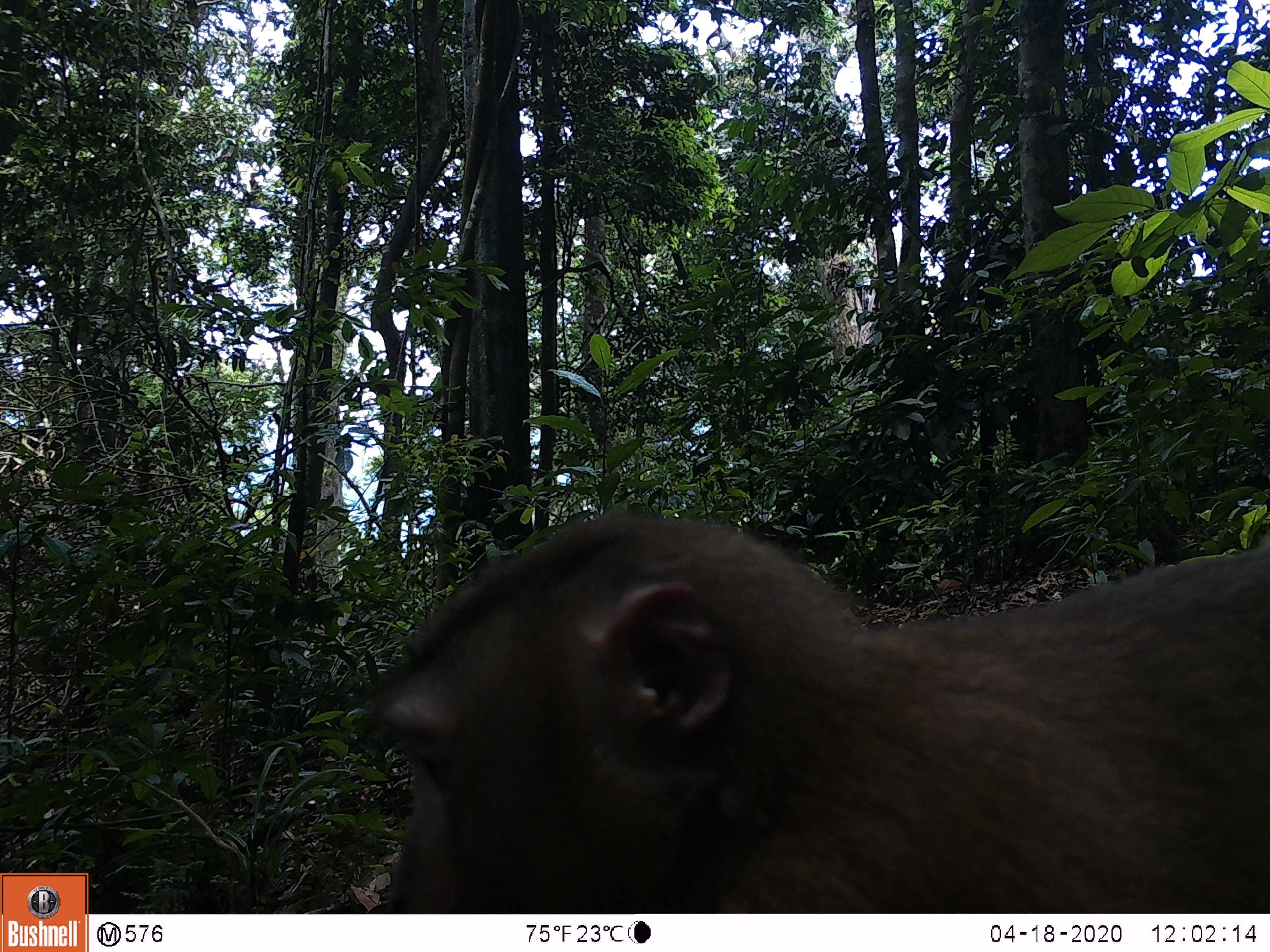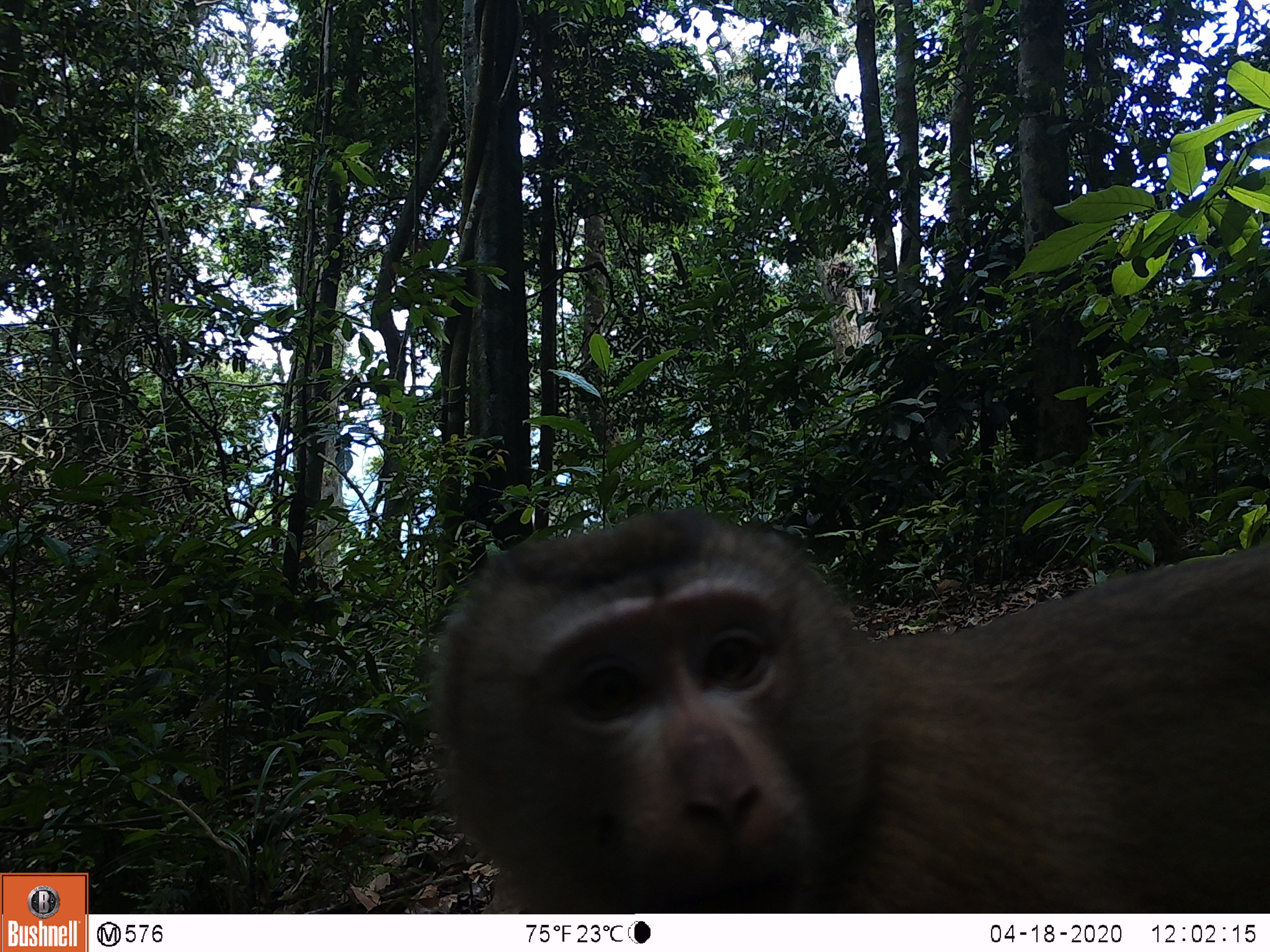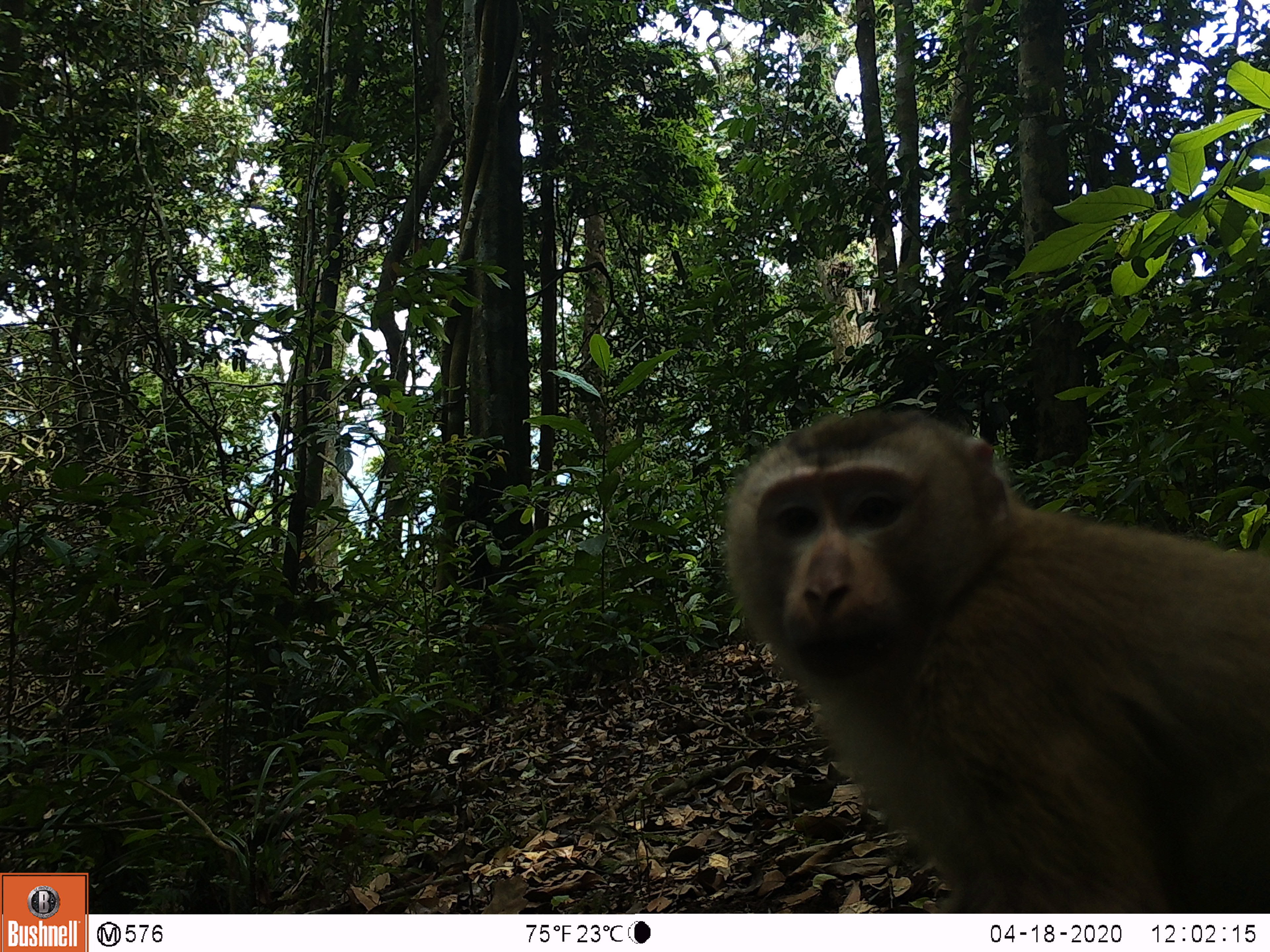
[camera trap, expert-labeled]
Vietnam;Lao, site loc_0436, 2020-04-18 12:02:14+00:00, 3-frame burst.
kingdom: Animalia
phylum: Chordata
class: Mammalia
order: Primates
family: Cercopithecidae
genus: Macaca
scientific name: Macaca nemestrina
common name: pig-tailed macaque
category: pig tailed macaque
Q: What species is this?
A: Pig tailed macaque (pig-tailed macaque) (Macaca nemestrina).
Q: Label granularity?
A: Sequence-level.